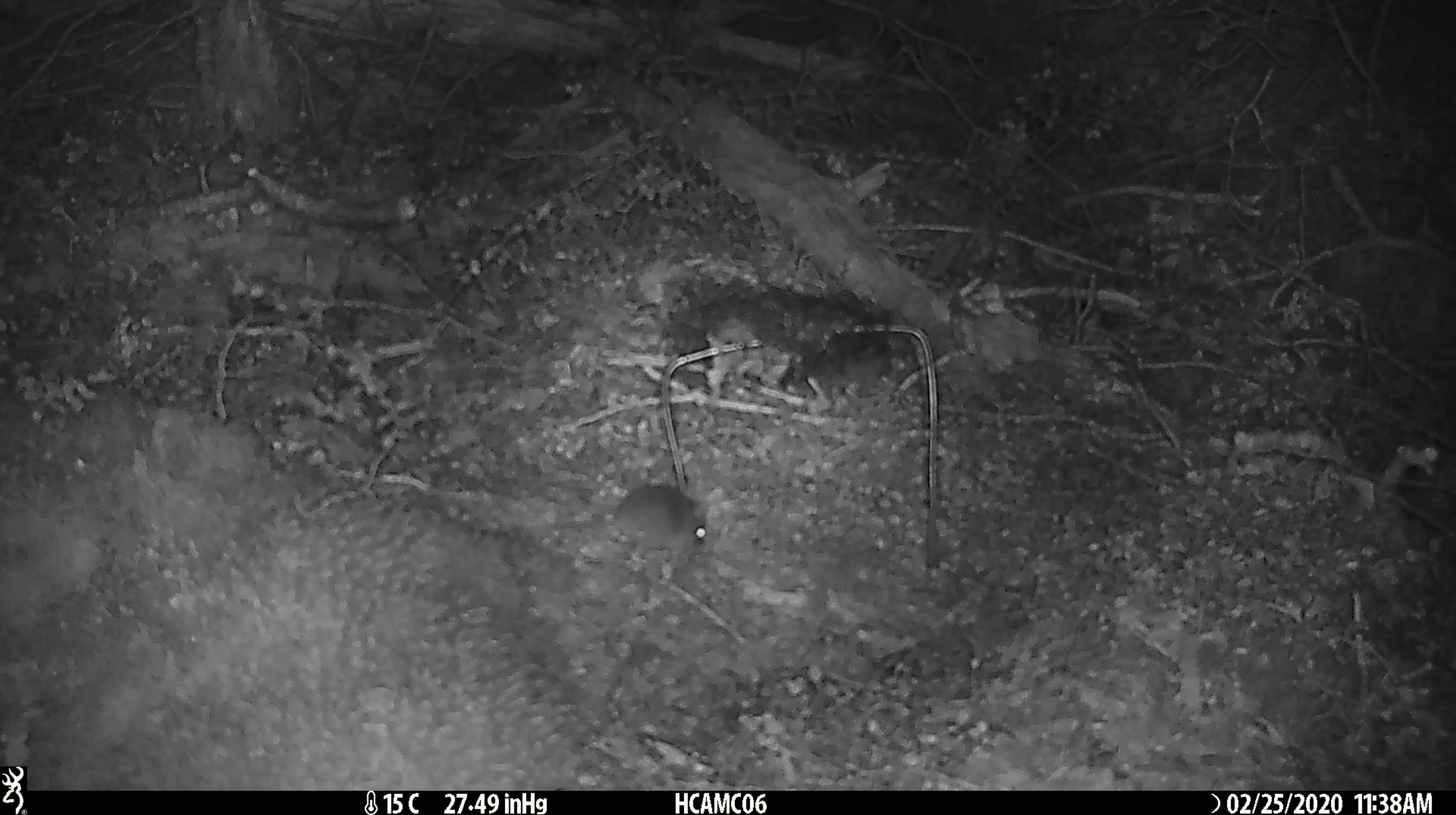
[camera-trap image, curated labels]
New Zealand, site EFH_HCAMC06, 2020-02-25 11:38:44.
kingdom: Animalia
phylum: Chordata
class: Mammalia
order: Rodentia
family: Muridae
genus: Mus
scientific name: Mus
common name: mouse